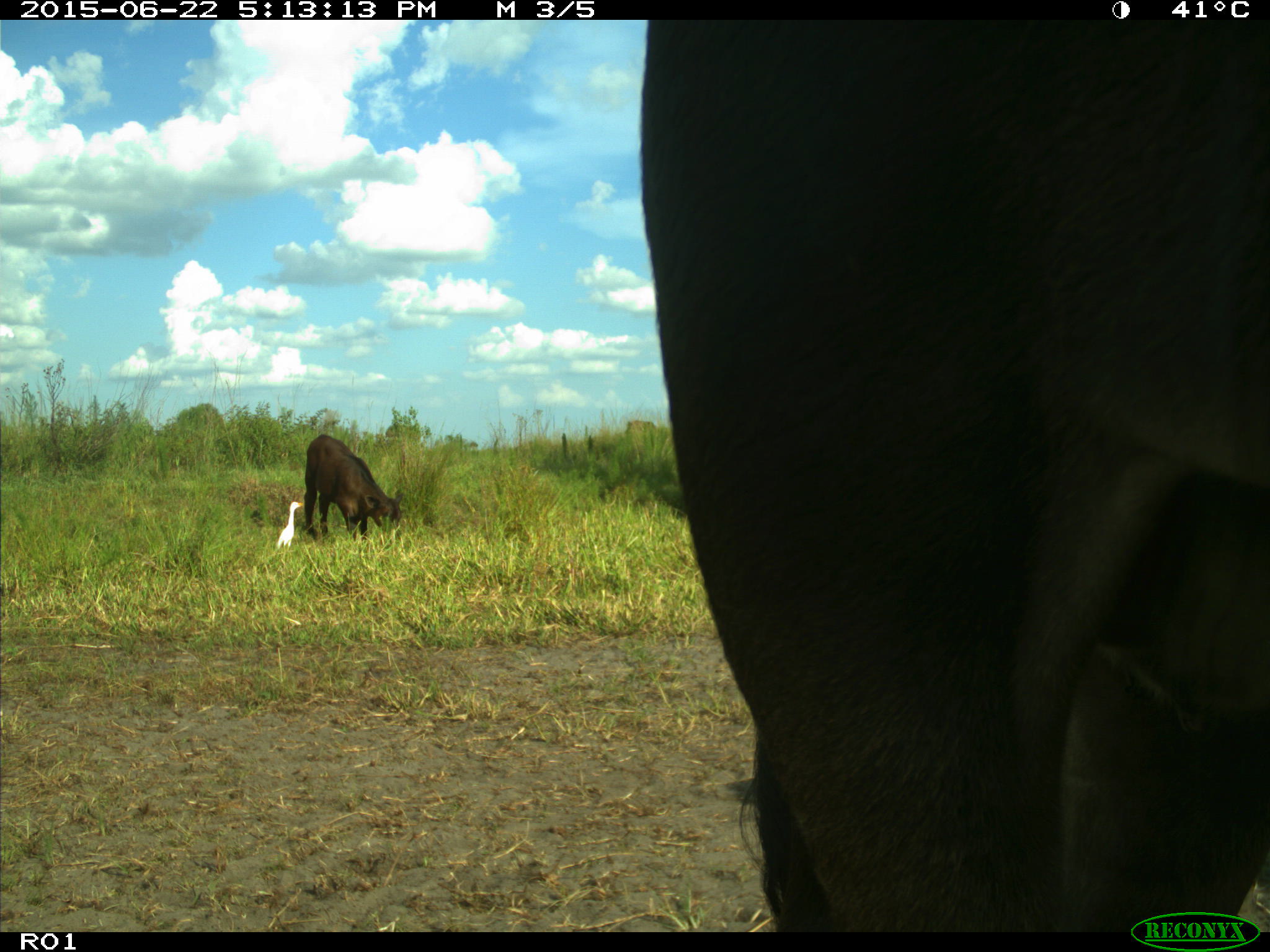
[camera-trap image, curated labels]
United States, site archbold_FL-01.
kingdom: Animalia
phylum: Chordata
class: Mammalia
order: Artiodactyla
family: Bovidae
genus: Bos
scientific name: Bos taurus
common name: domestic cow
Bos taurus (domestic cow).